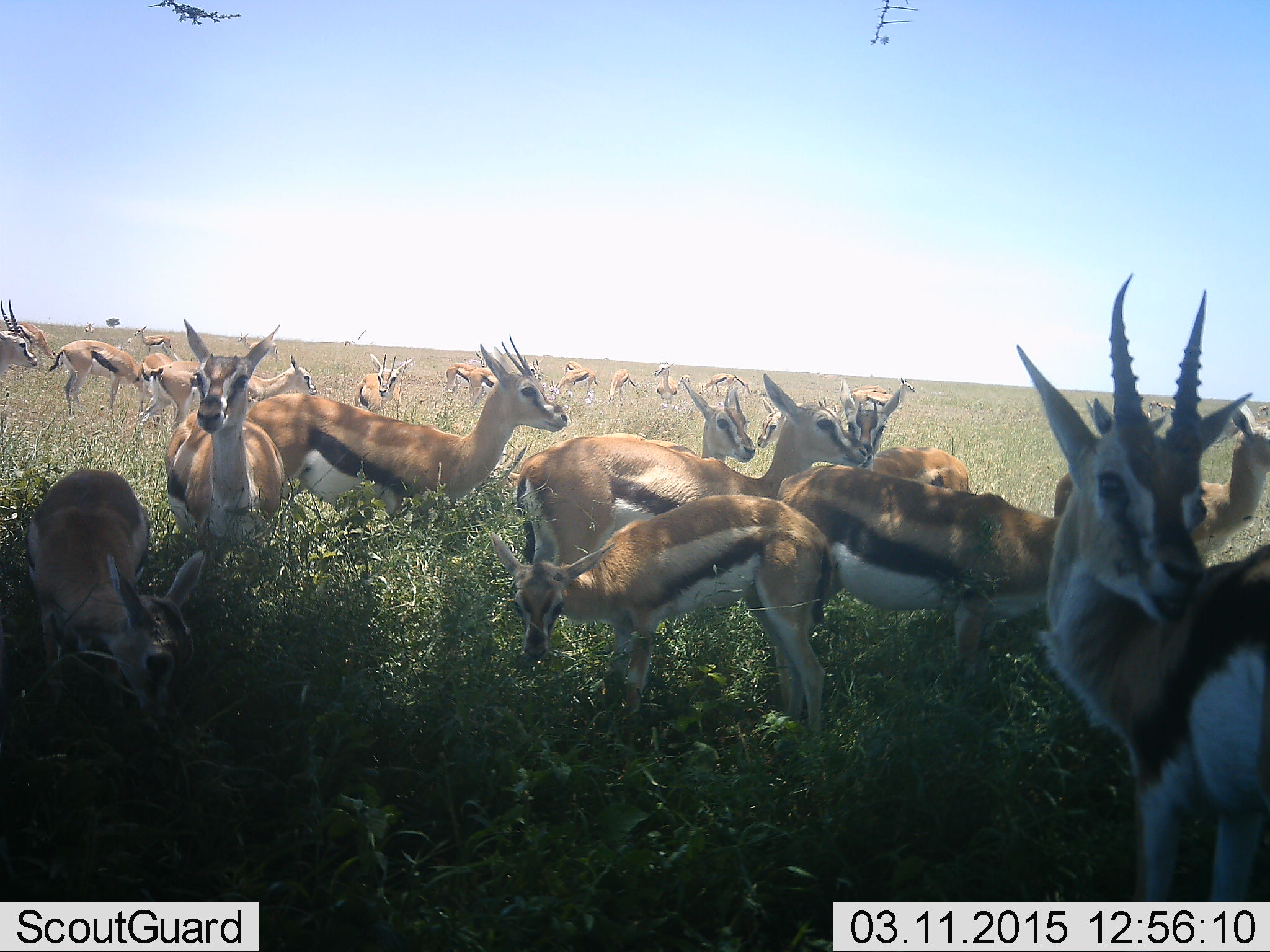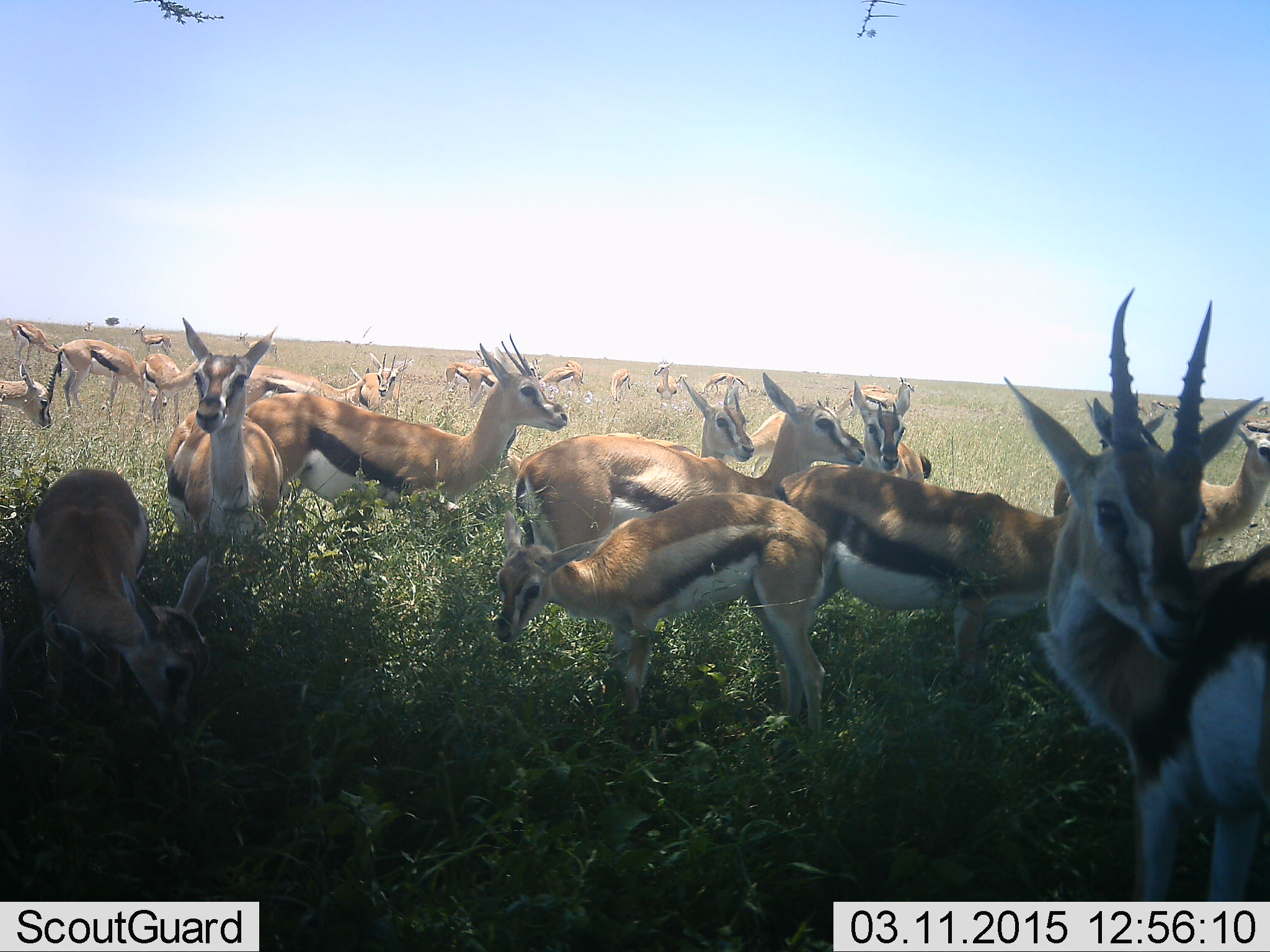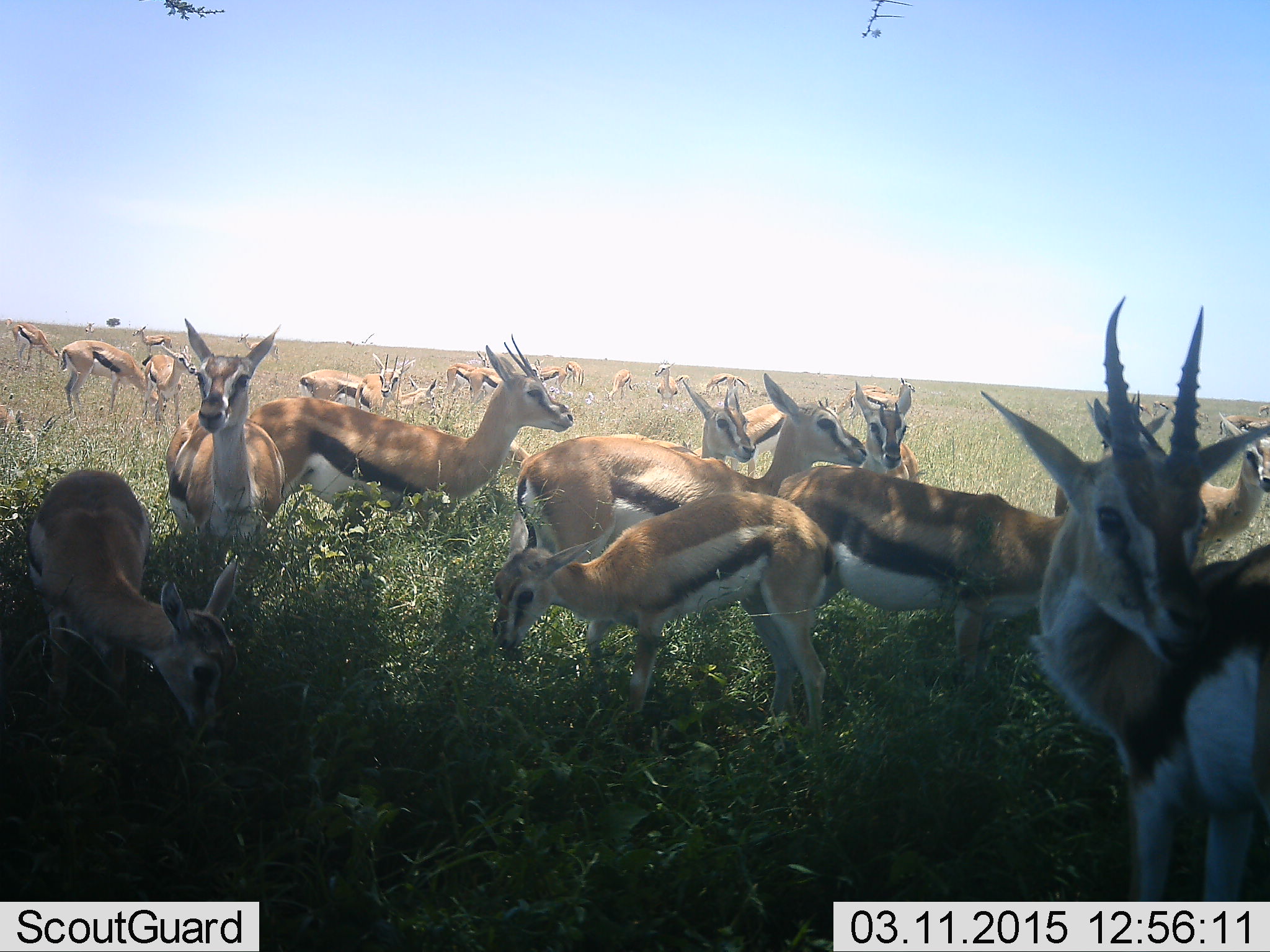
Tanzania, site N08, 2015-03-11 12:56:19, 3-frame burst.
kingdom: Animalia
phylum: Chordata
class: Mammalia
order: Artiodactyla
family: Bovidae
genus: Eudorcas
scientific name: Eudorcas thomsonii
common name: thomson's gazelle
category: gazellethomsons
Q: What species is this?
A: Gazellethomsons (thomson's gazelle) (Eudorcas thomsonii).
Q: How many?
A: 11-50.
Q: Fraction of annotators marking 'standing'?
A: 70%.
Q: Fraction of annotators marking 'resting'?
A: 10%.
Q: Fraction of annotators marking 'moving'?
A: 10%.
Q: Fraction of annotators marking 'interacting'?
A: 10%.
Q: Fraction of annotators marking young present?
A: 0%.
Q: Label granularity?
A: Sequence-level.